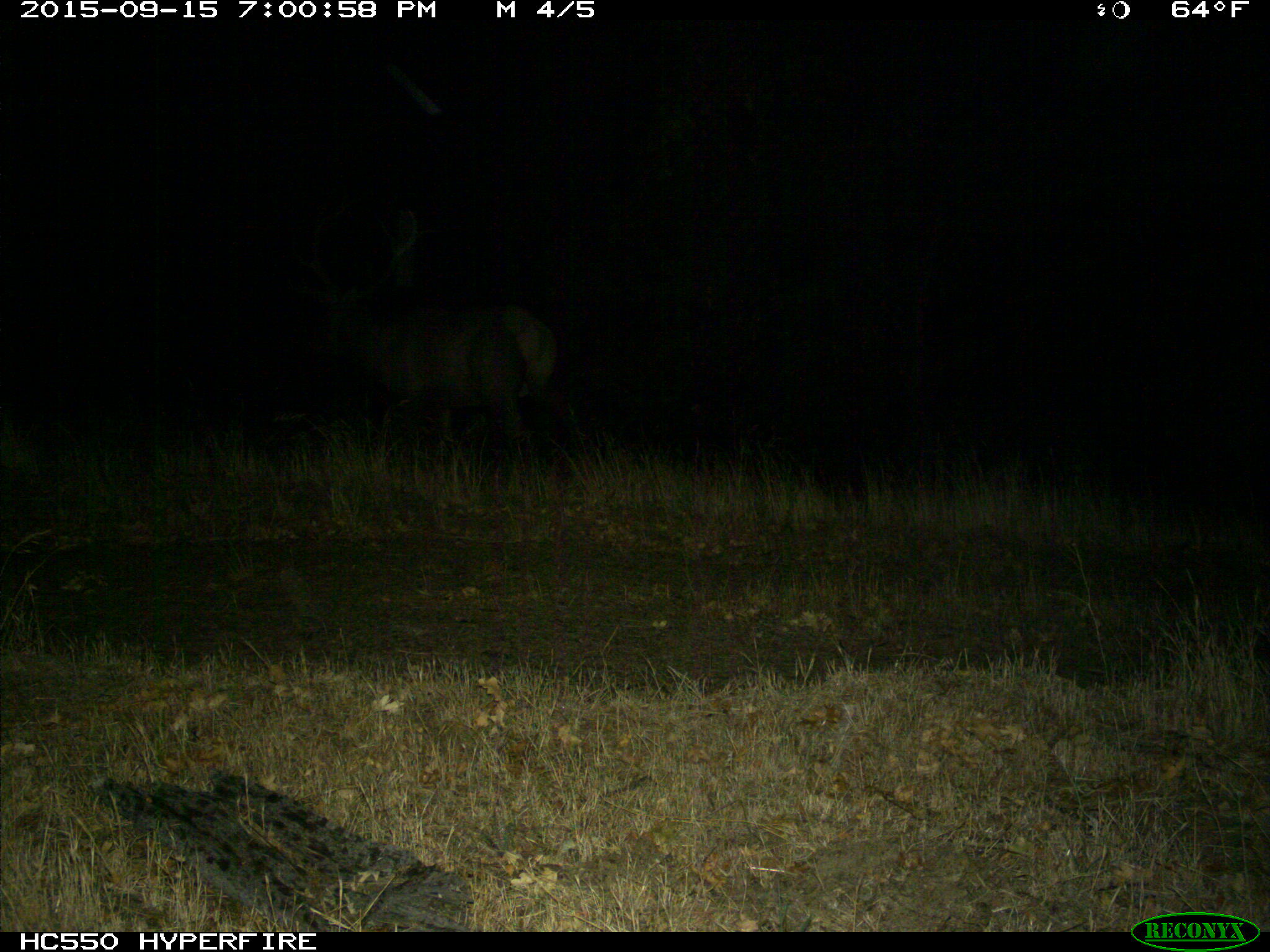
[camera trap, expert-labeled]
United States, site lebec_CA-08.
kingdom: Animalia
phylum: Chordata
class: Mammalia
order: Artiodactyla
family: Cervidae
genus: Cervus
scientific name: Cervus canadensis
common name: elk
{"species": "Cervus canadensis (elk)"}